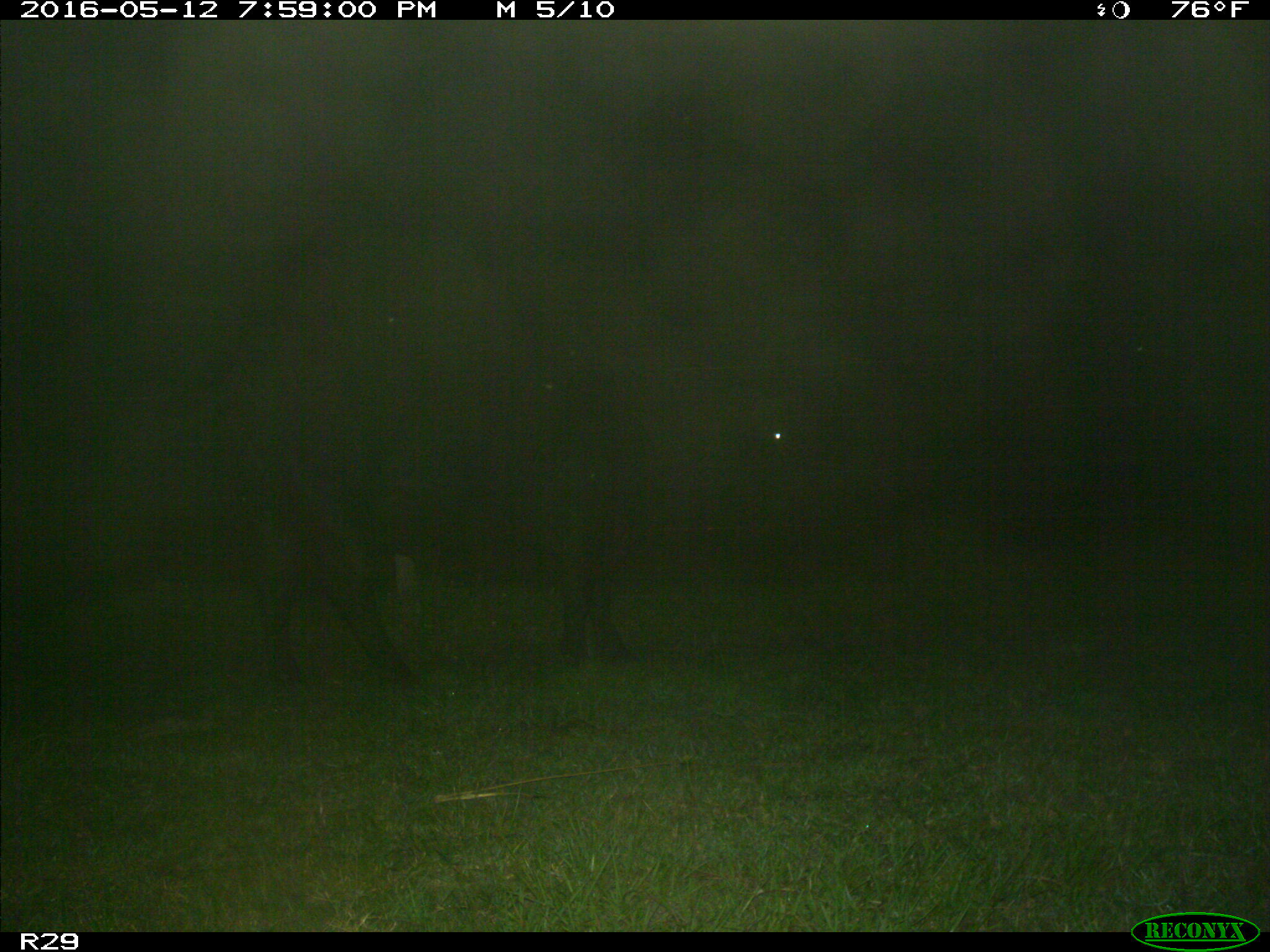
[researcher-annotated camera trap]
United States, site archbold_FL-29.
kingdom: Animalia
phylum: Chordata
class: Mammalia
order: Artiodactyla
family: Bovidae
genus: Bos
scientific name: Bos taurus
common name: domestic cow